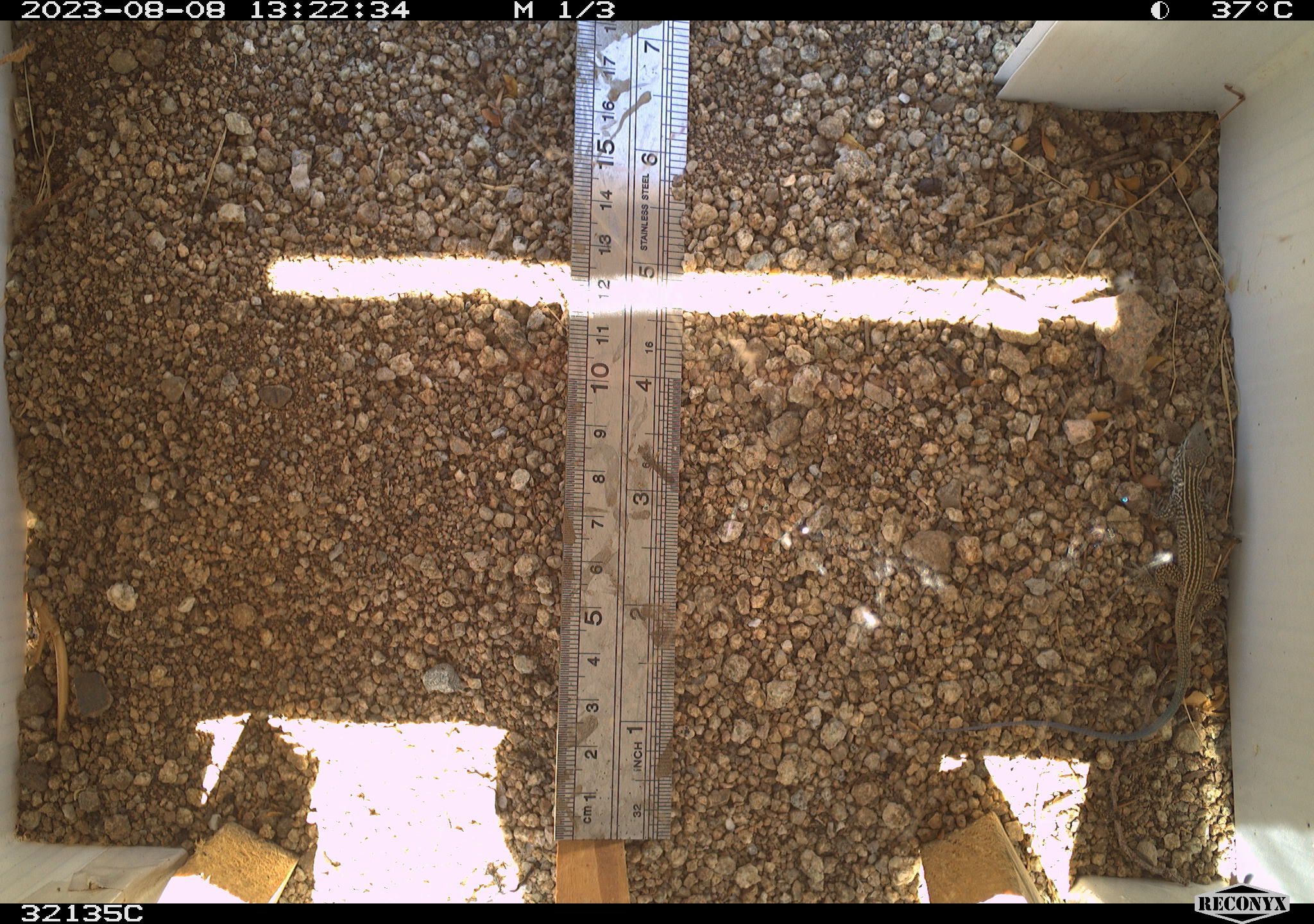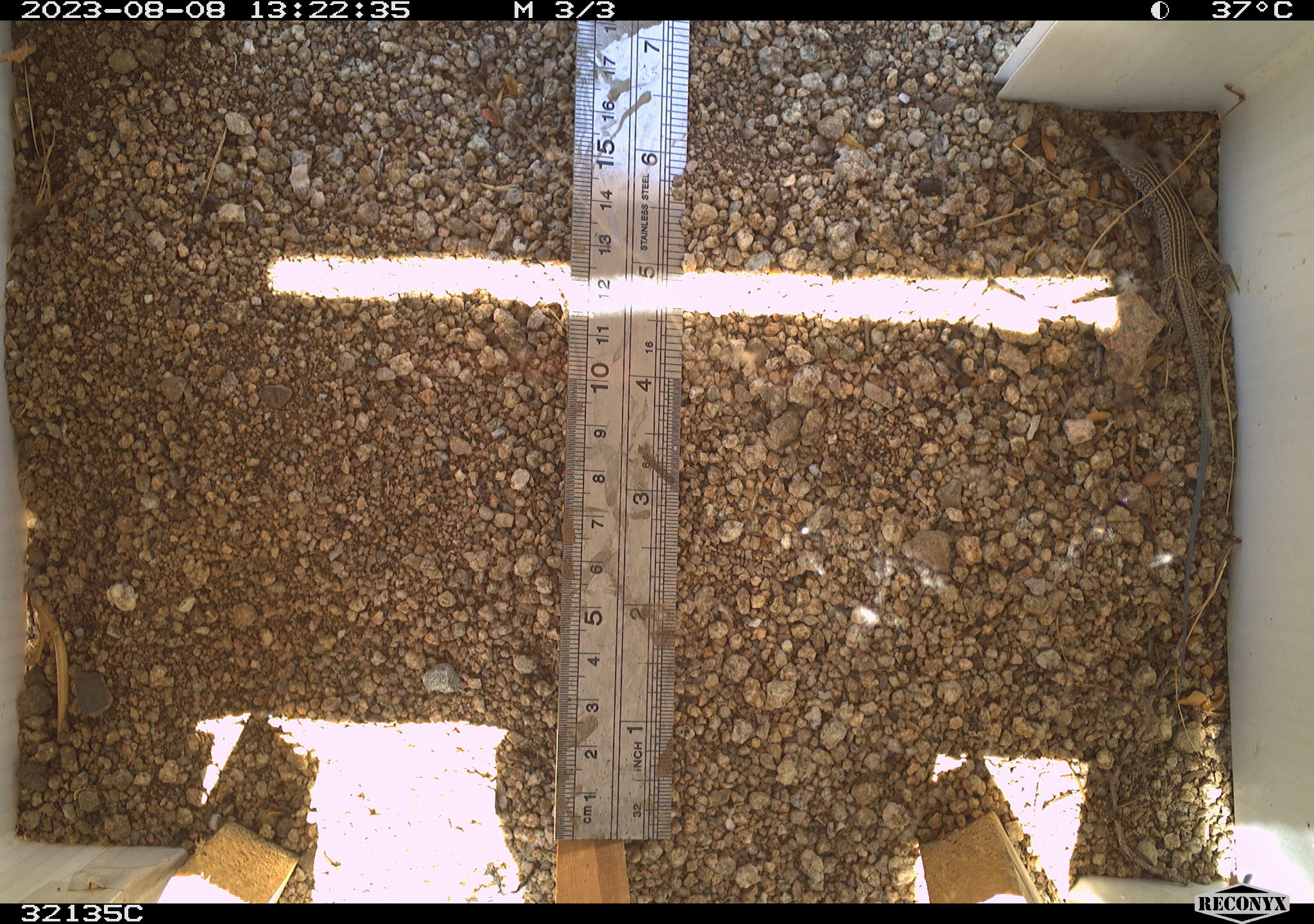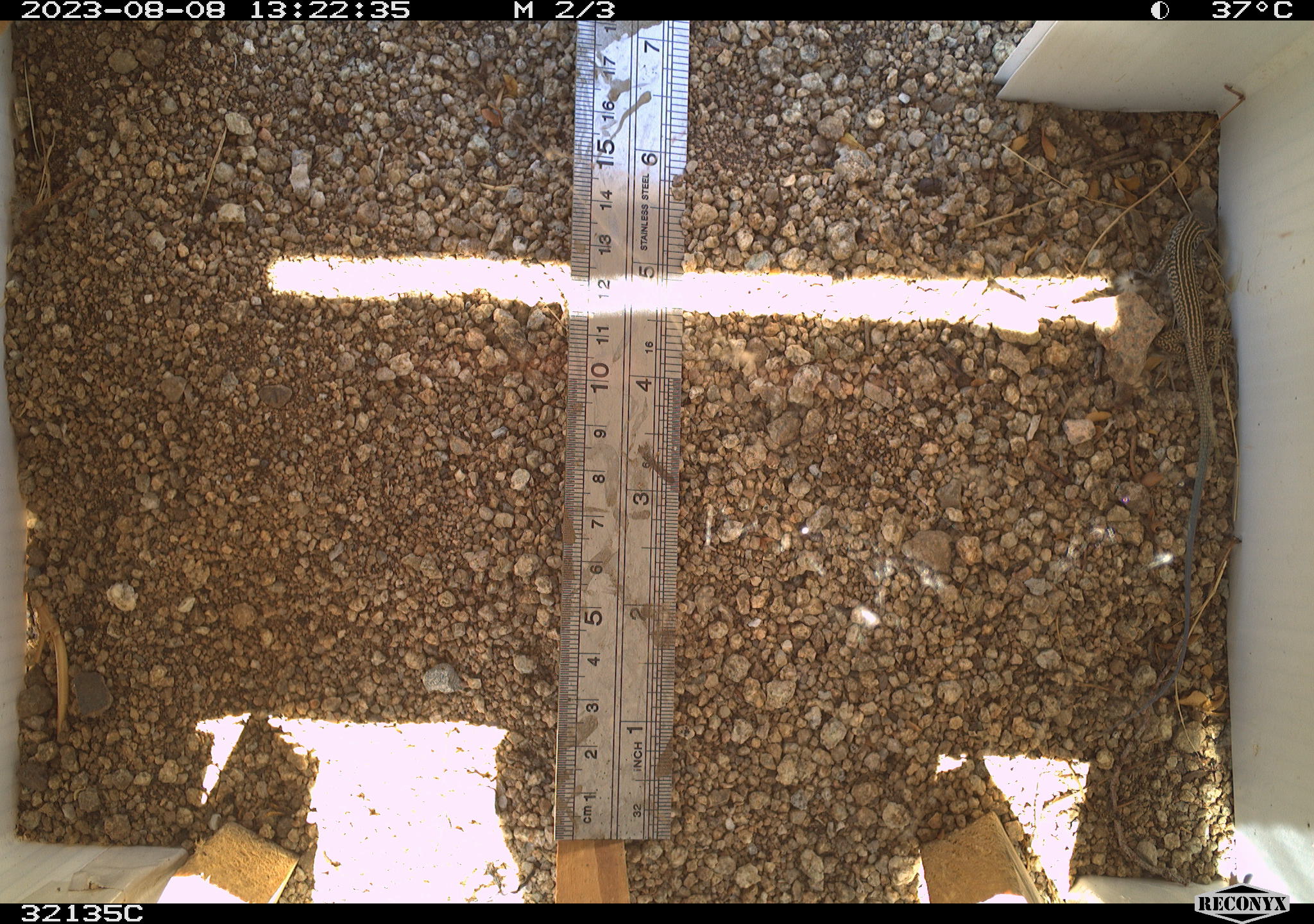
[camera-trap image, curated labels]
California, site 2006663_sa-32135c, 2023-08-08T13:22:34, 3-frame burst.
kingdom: Animalia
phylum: Chordata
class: Reptilia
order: Squamata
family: Teiidae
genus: Aspidoscelis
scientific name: Aspidoscelis tigris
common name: western whiptail